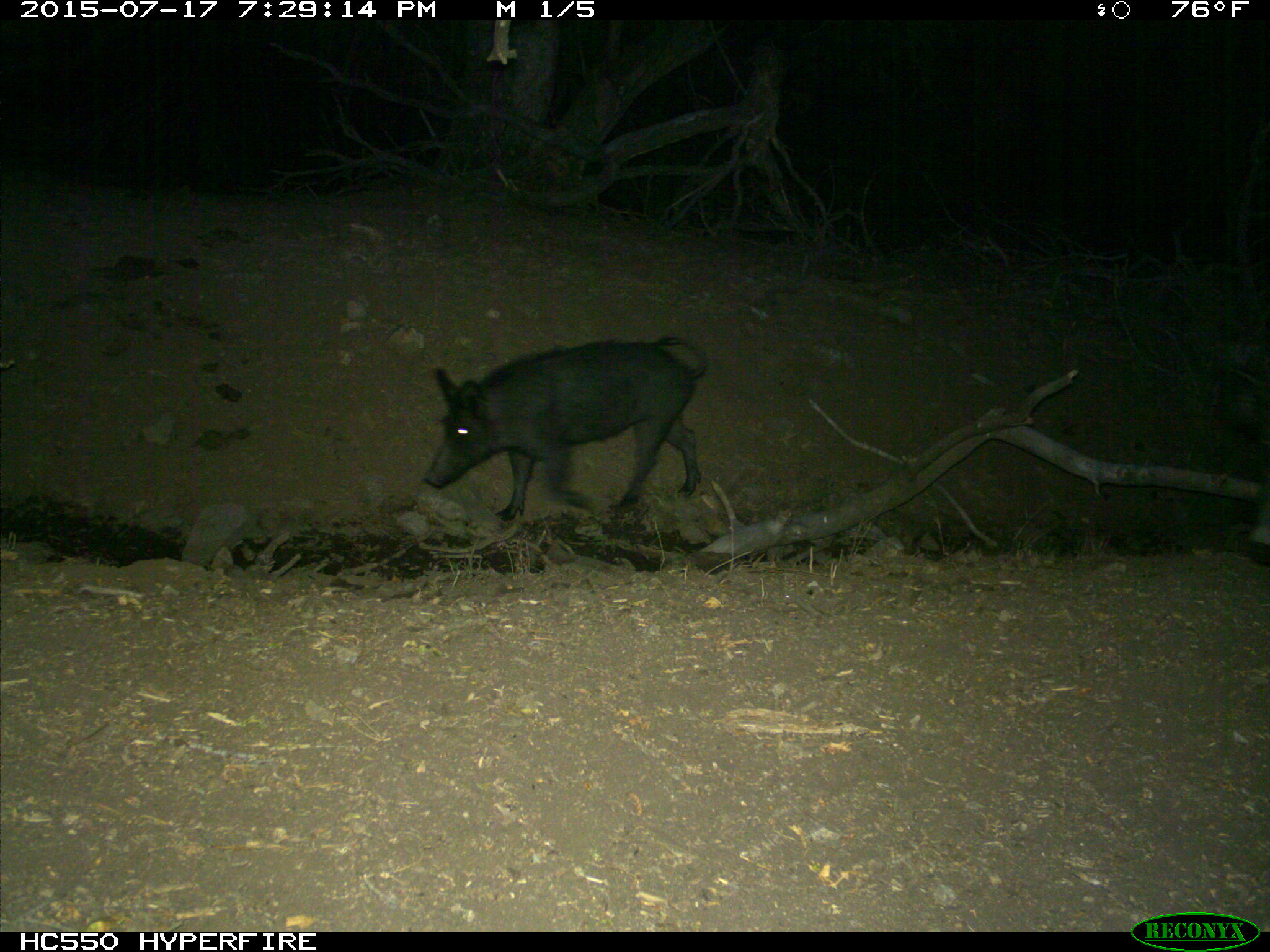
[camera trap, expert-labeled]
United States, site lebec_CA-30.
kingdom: Animalia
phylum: Chordata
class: Mammalia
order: Artiodactyla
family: Suidae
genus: Sus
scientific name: Sus scrofa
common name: wild boar